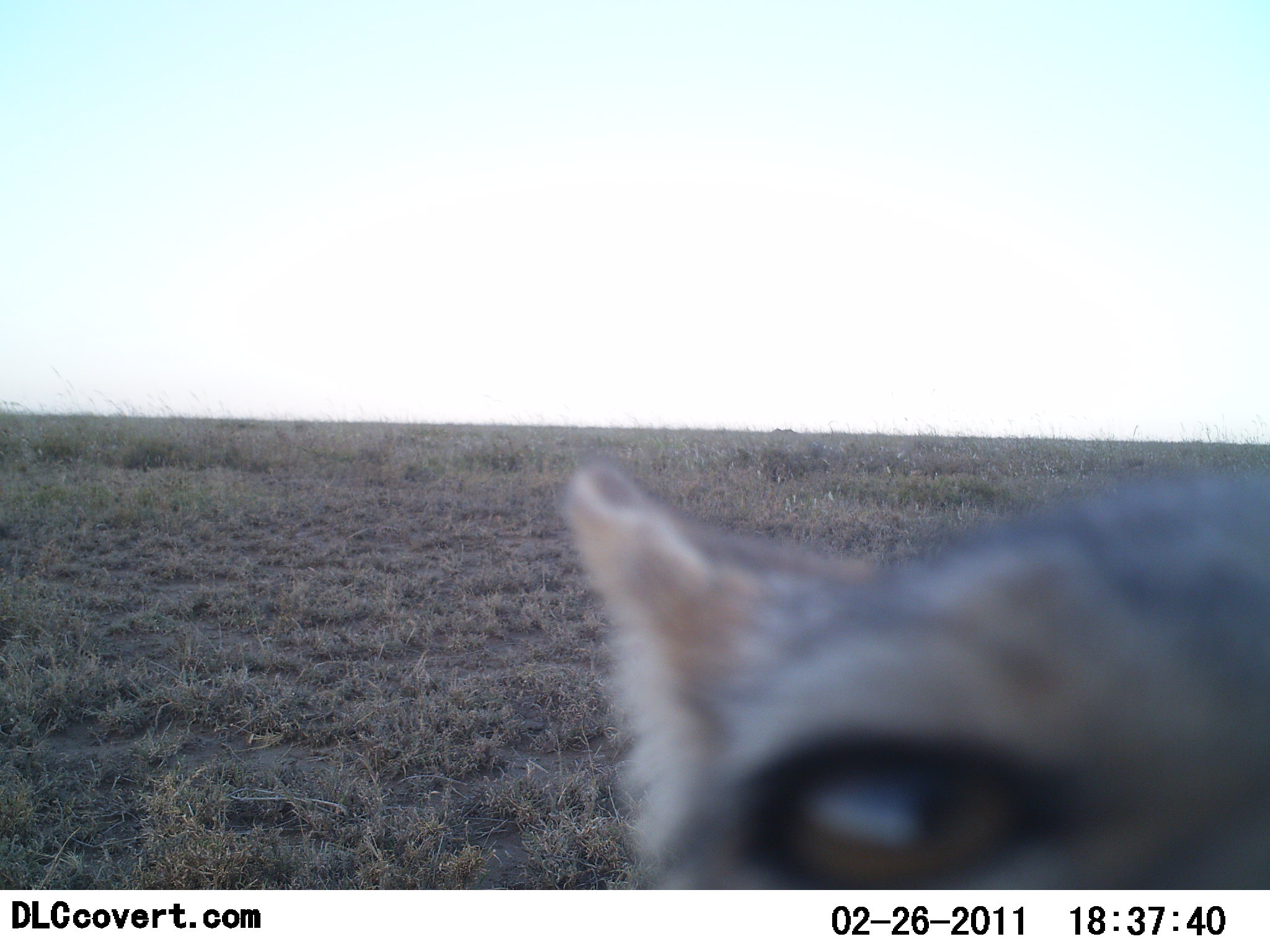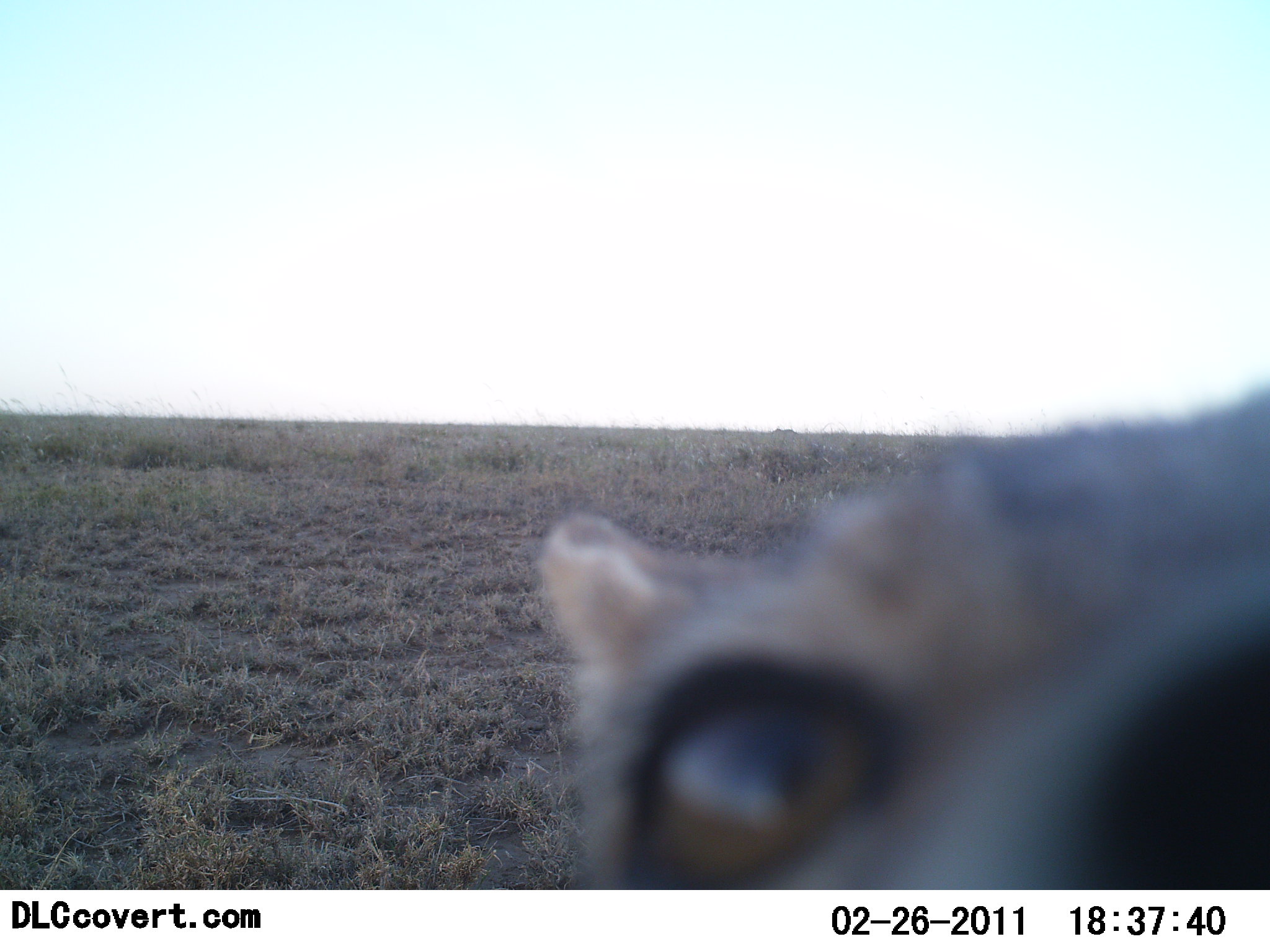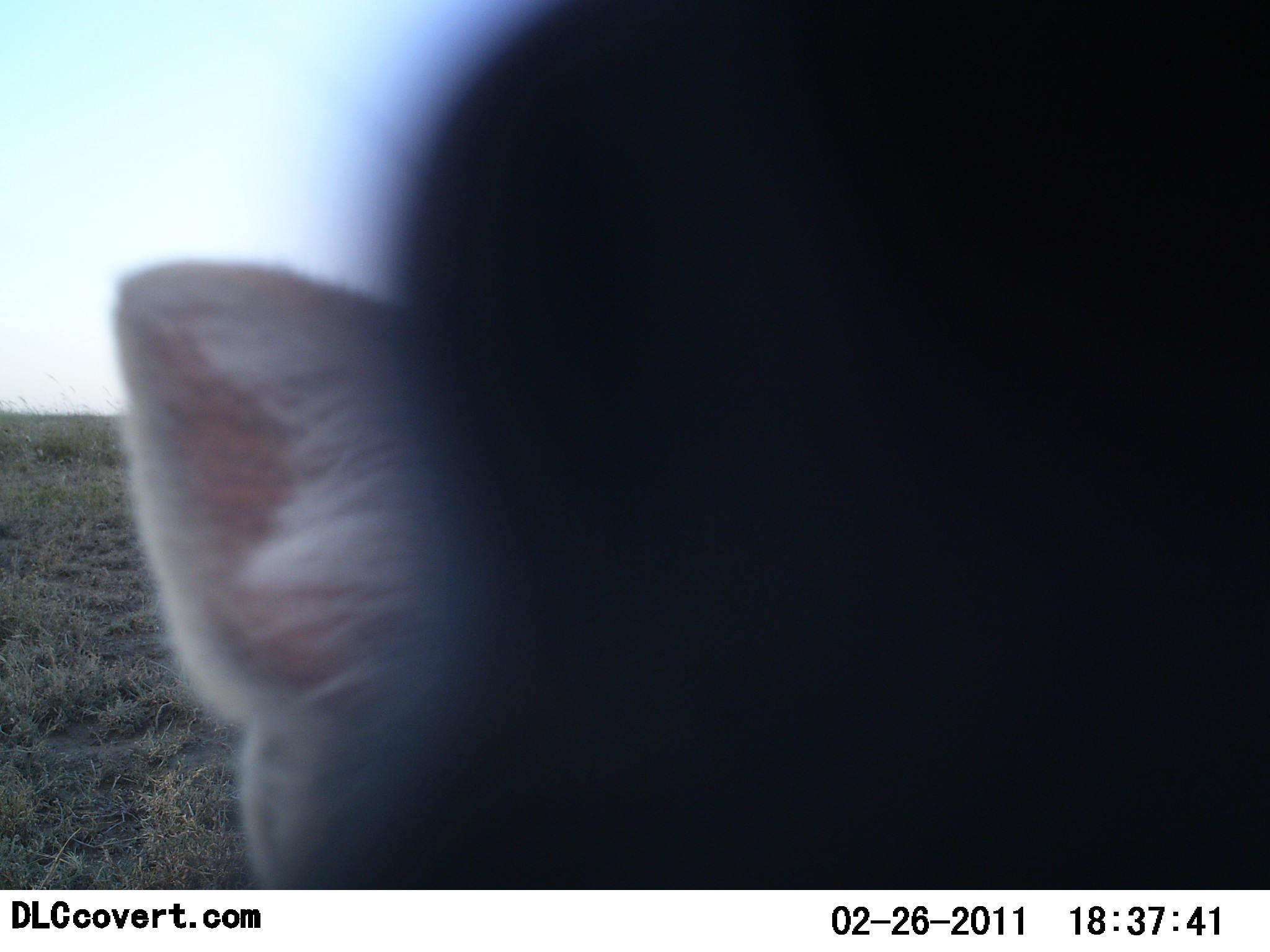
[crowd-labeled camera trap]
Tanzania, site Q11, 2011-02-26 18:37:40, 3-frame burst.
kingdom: Animalia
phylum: Chordata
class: Mammalia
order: Carnivora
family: Canidae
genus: Lupulella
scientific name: Lupulella mesomelas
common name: black-backed jackal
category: jackal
Jackal (black-backed jackal) (Lupulella mesomelas), count 1. Behavior (volunteer vote fractions): standing 67%, resting 0%, moving 0%, interacting 33%. Young present (vote fraction): 0%. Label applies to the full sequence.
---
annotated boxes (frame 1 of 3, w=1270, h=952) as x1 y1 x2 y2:
animal: 565 445 1270 887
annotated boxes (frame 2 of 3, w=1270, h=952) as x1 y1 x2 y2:
animal: 537 379 1270 892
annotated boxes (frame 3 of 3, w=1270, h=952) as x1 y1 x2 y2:
animal: 107 1 1270 889